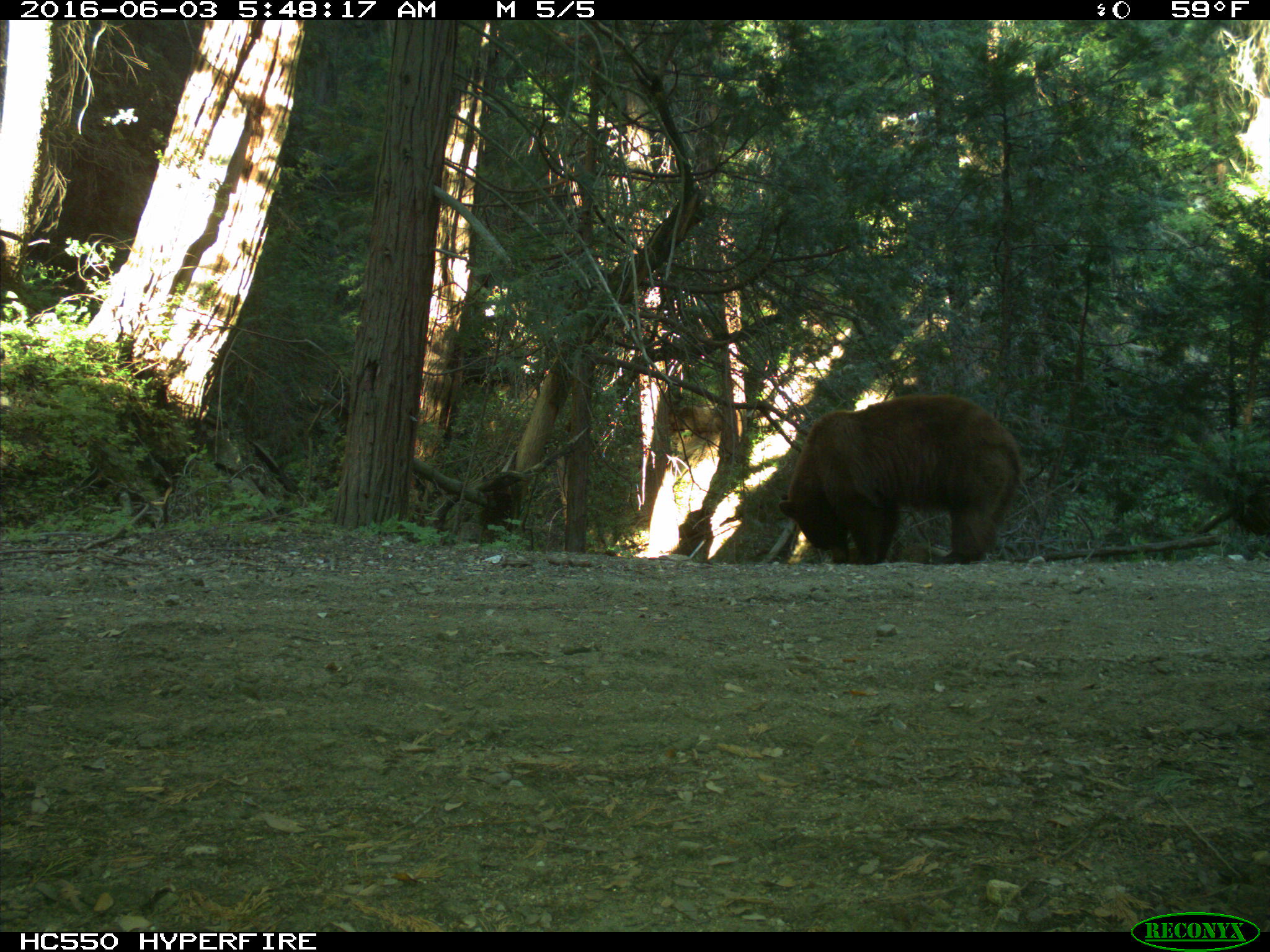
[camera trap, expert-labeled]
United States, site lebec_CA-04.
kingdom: Animalia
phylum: Chordata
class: Mammalia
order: Carnivora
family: Ursidae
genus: Ursus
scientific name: Ursus americanus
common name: american black bear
Ursus americanus (american black bear).